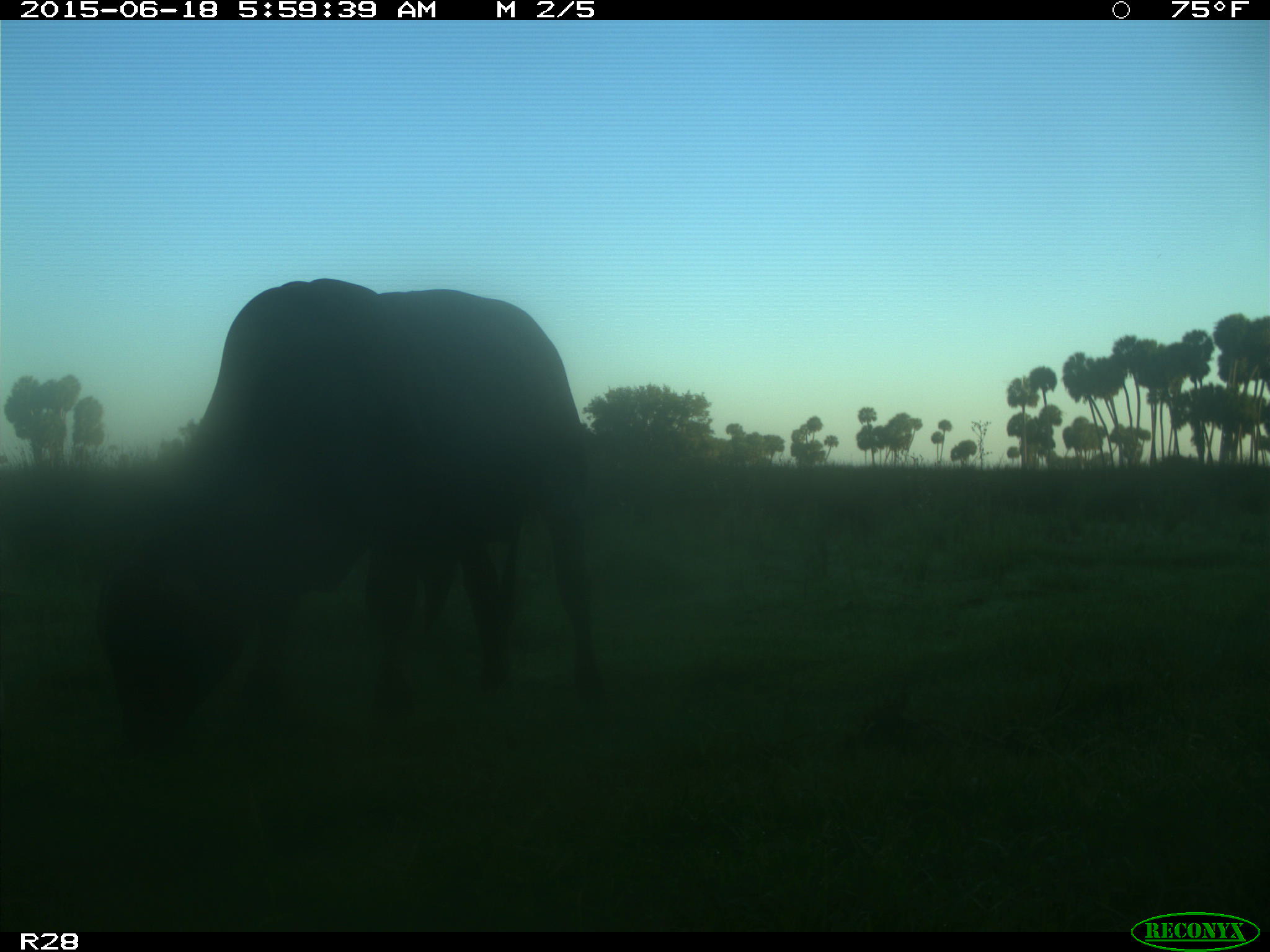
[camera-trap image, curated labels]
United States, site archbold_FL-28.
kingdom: Animalia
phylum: Chordata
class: Mammalia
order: Artiodactyla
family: Bovidae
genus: Bos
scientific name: Bos taurus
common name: domestic cow